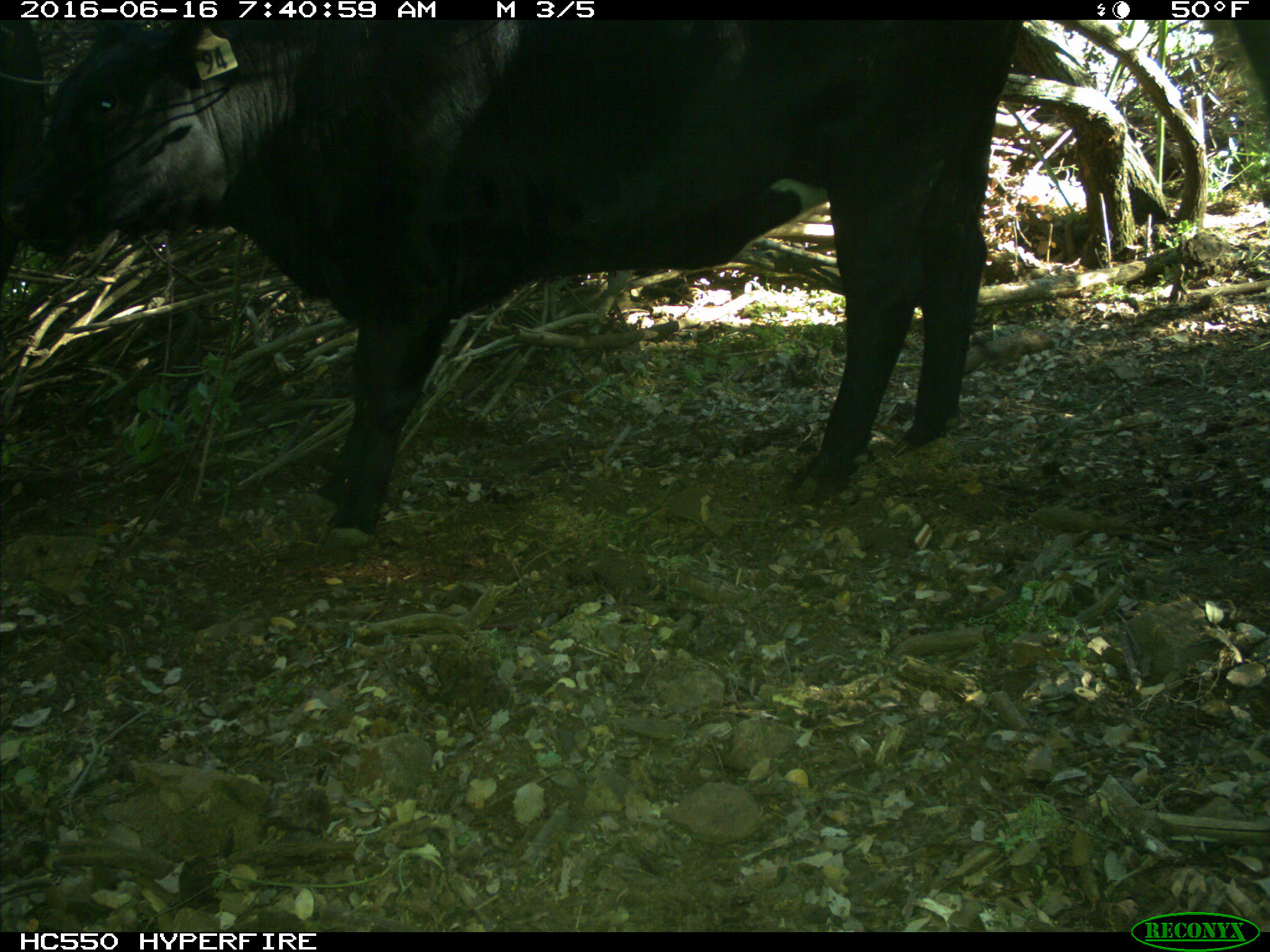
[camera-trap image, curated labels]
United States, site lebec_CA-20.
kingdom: Animalia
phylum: Chordata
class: Mammalia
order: Artiodactyla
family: Bovidae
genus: Bos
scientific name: Bos taurus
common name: domestic cow